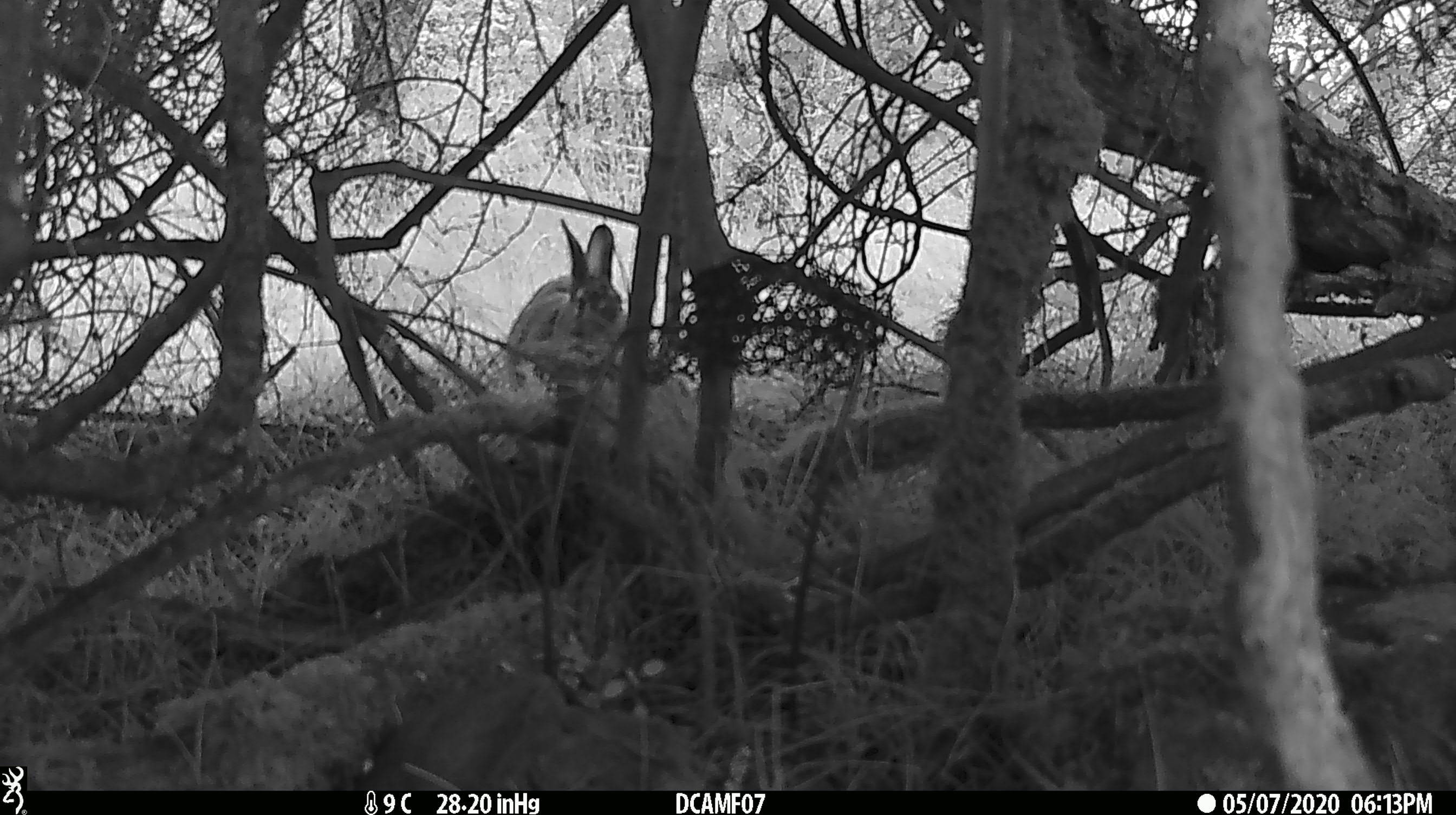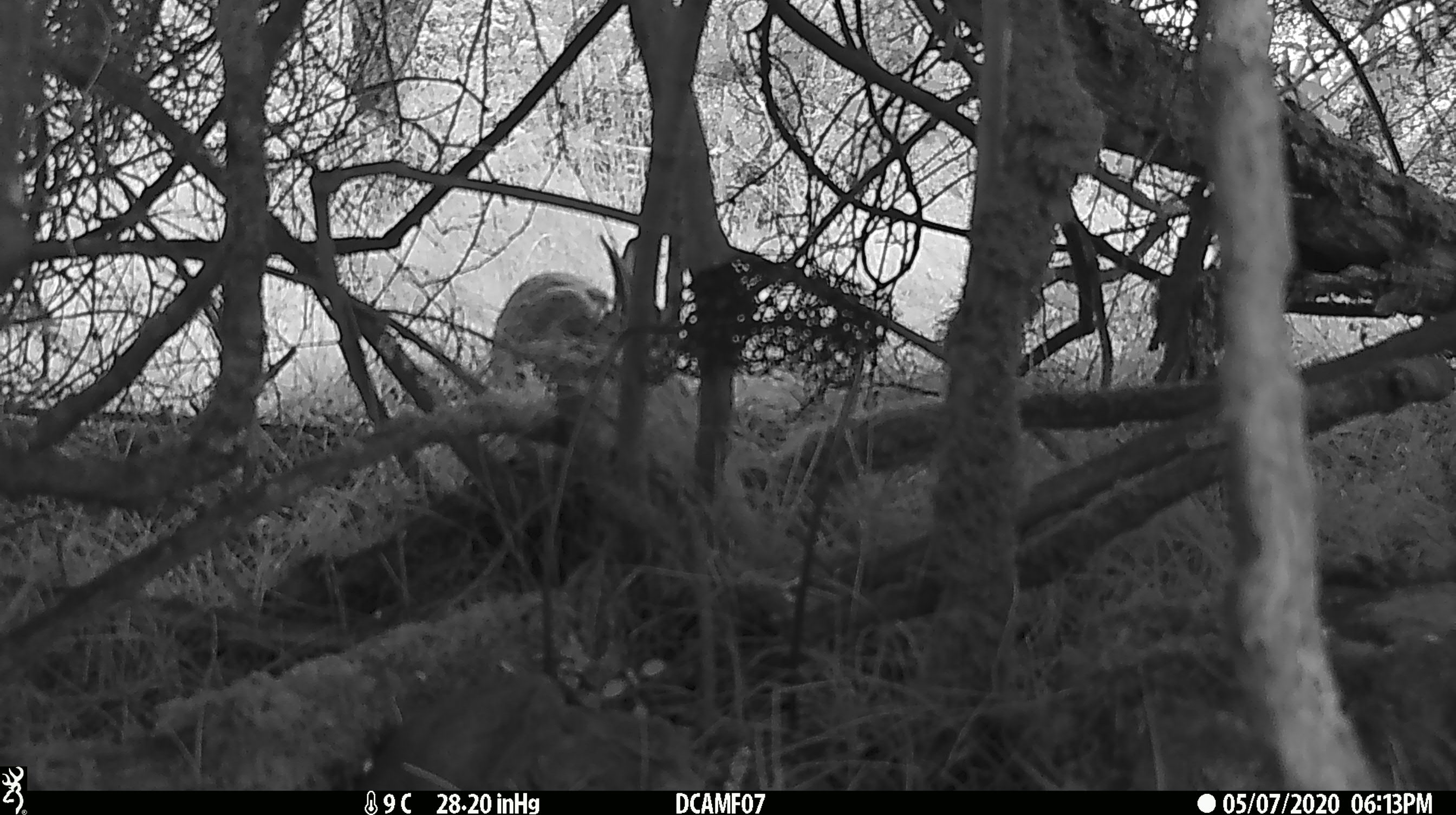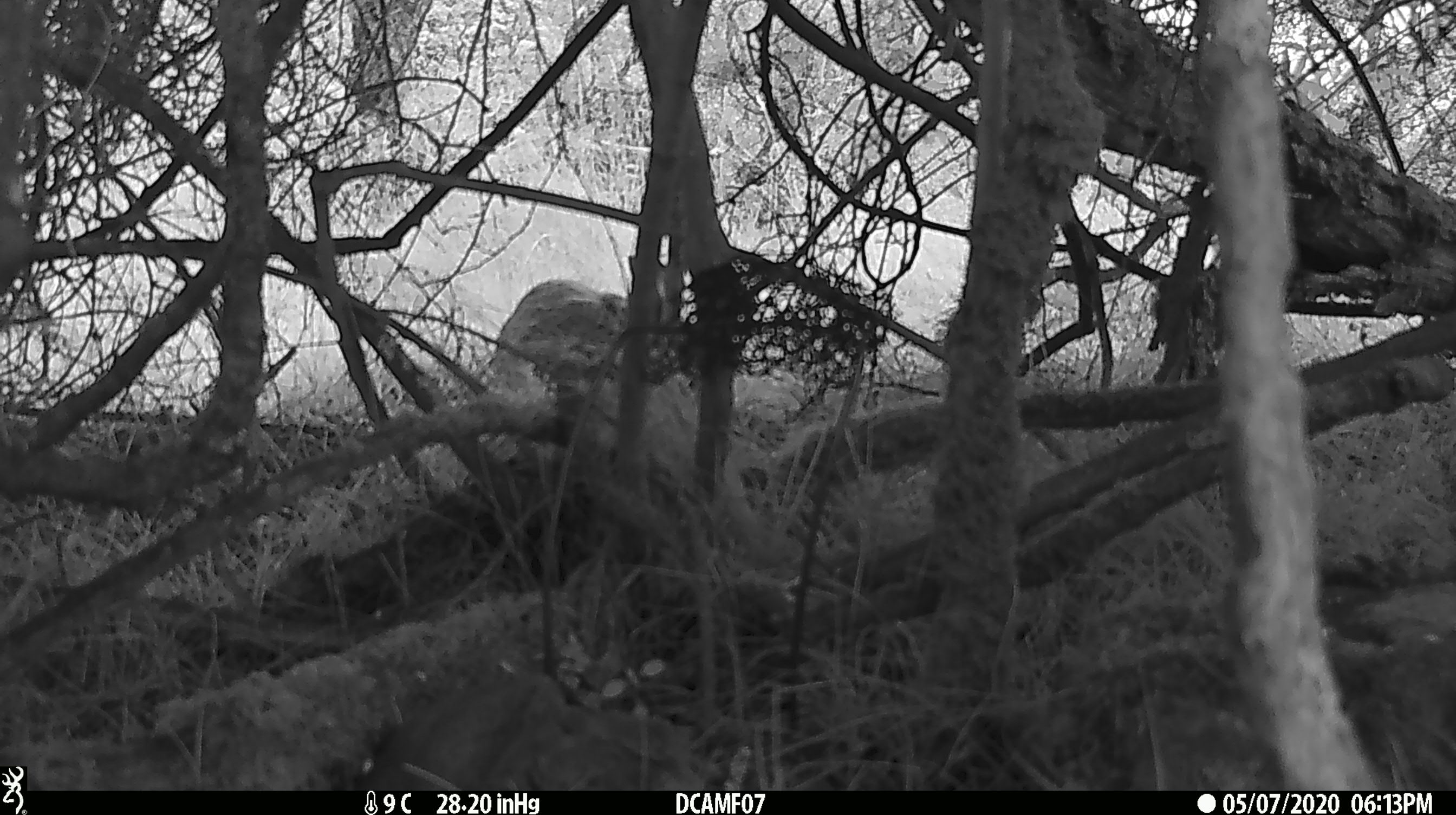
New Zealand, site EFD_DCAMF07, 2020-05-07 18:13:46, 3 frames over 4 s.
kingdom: Animalia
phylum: Chordata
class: Mammalia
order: Lagomorpha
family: Leporidae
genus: Oryctolagus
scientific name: Oryctolagus cuniculus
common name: european rabbit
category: rabbit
Rabbit (european rabbit) (Oryctolagus cuniculus).